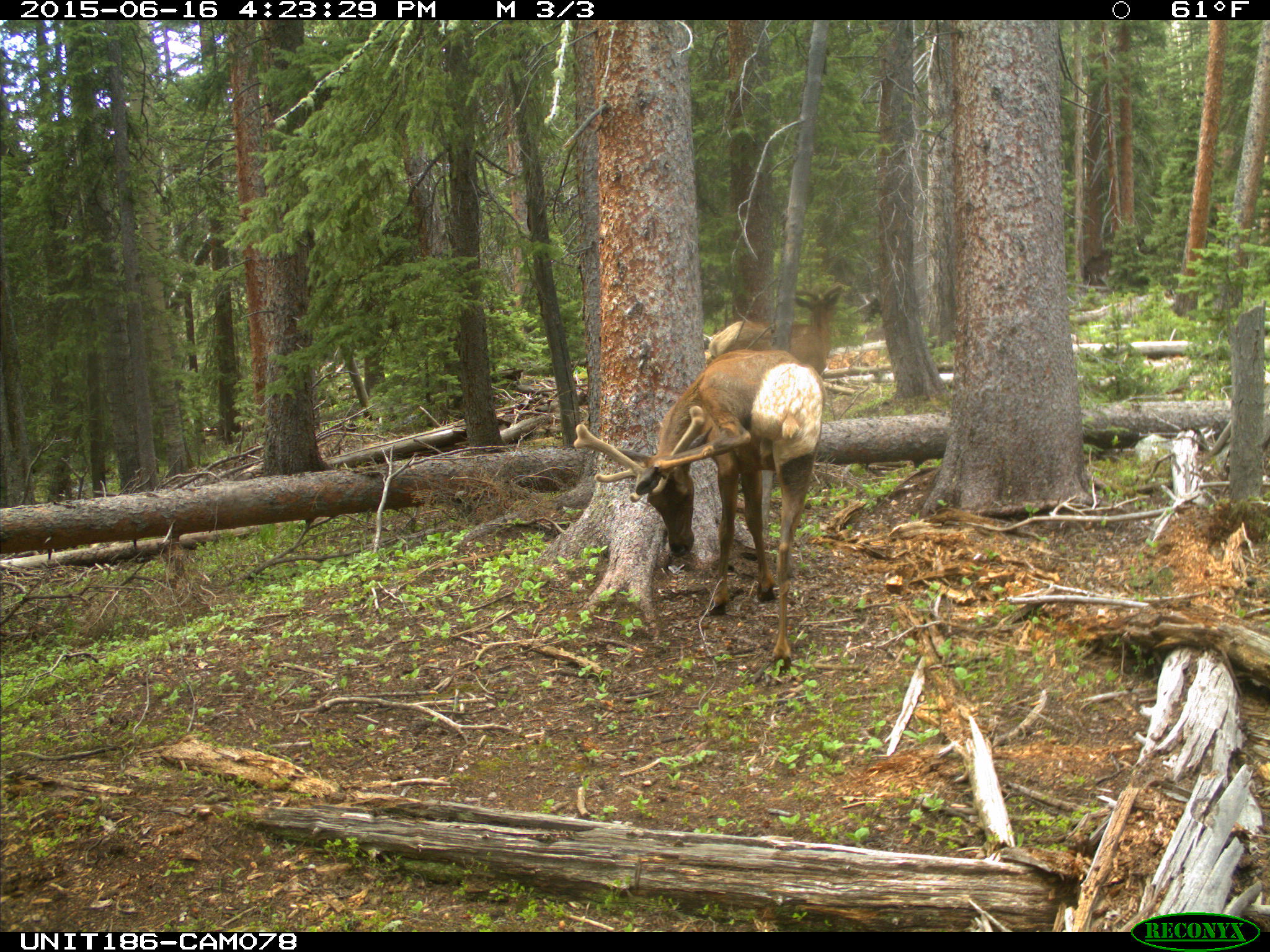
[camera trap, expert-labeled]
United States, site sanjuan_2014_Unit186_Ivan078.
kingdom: Animalia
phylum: Chordata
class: Mammalia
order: Artiodactyla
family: Cervidae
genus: Cervus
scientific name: Cervus elaphus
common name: red deer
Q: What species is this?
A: Cervus elaphus (red deer).